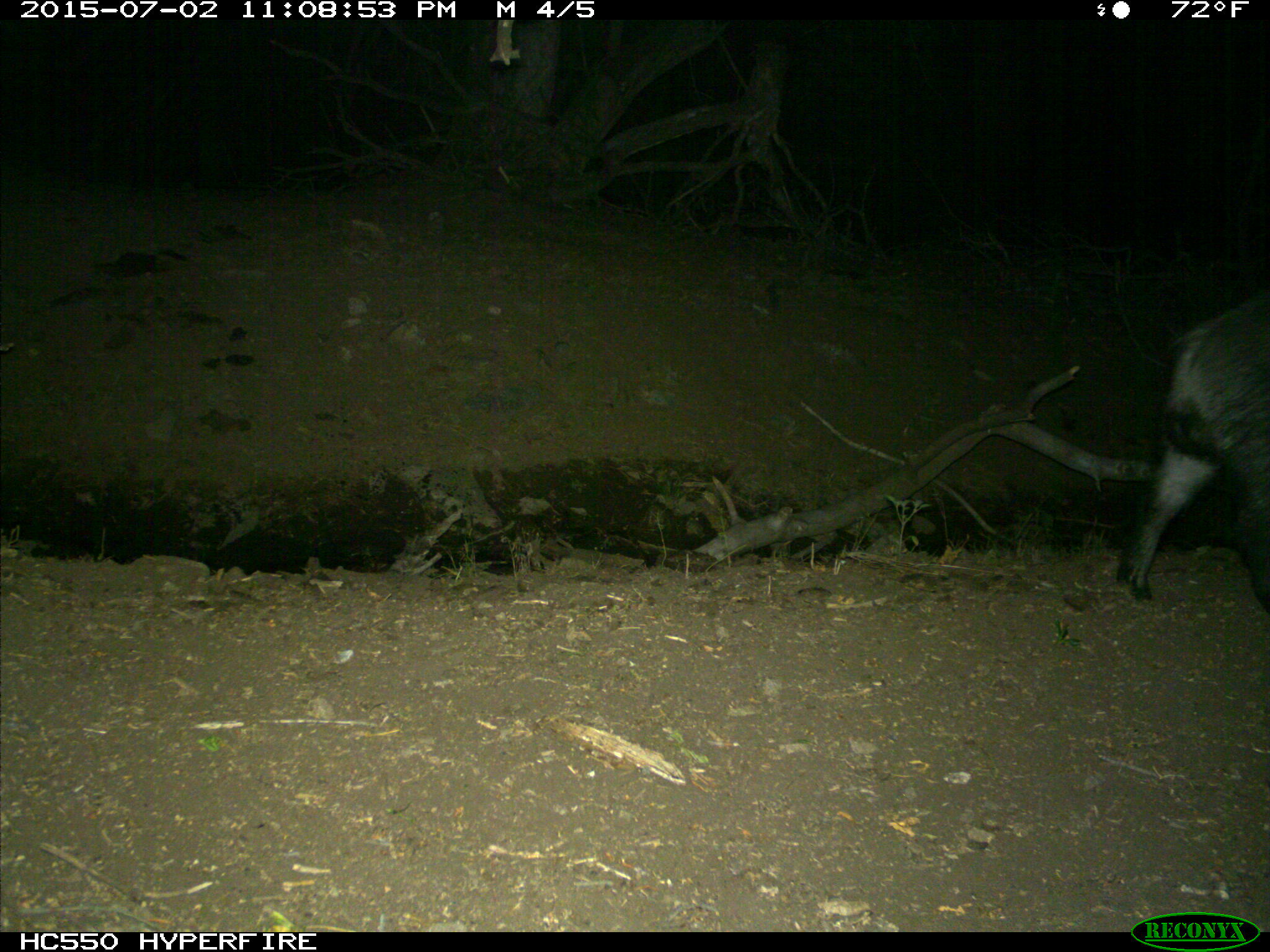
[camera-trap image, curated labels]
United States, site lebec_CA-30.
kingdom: Animalia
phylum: Chordata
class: Mammalia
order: Artiodactyla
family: Suidae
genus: Sus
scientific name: Sus scrofa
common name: wild boar